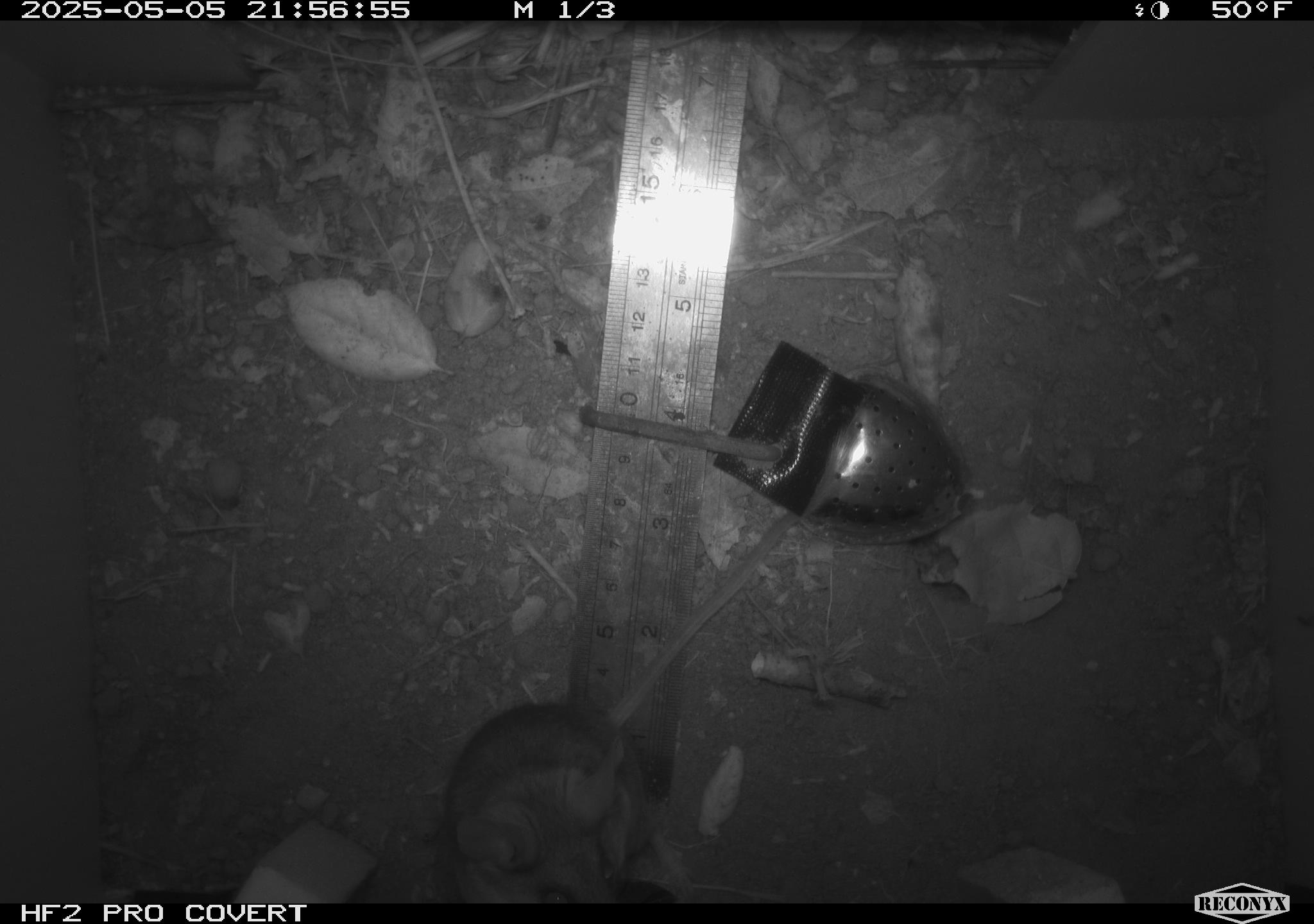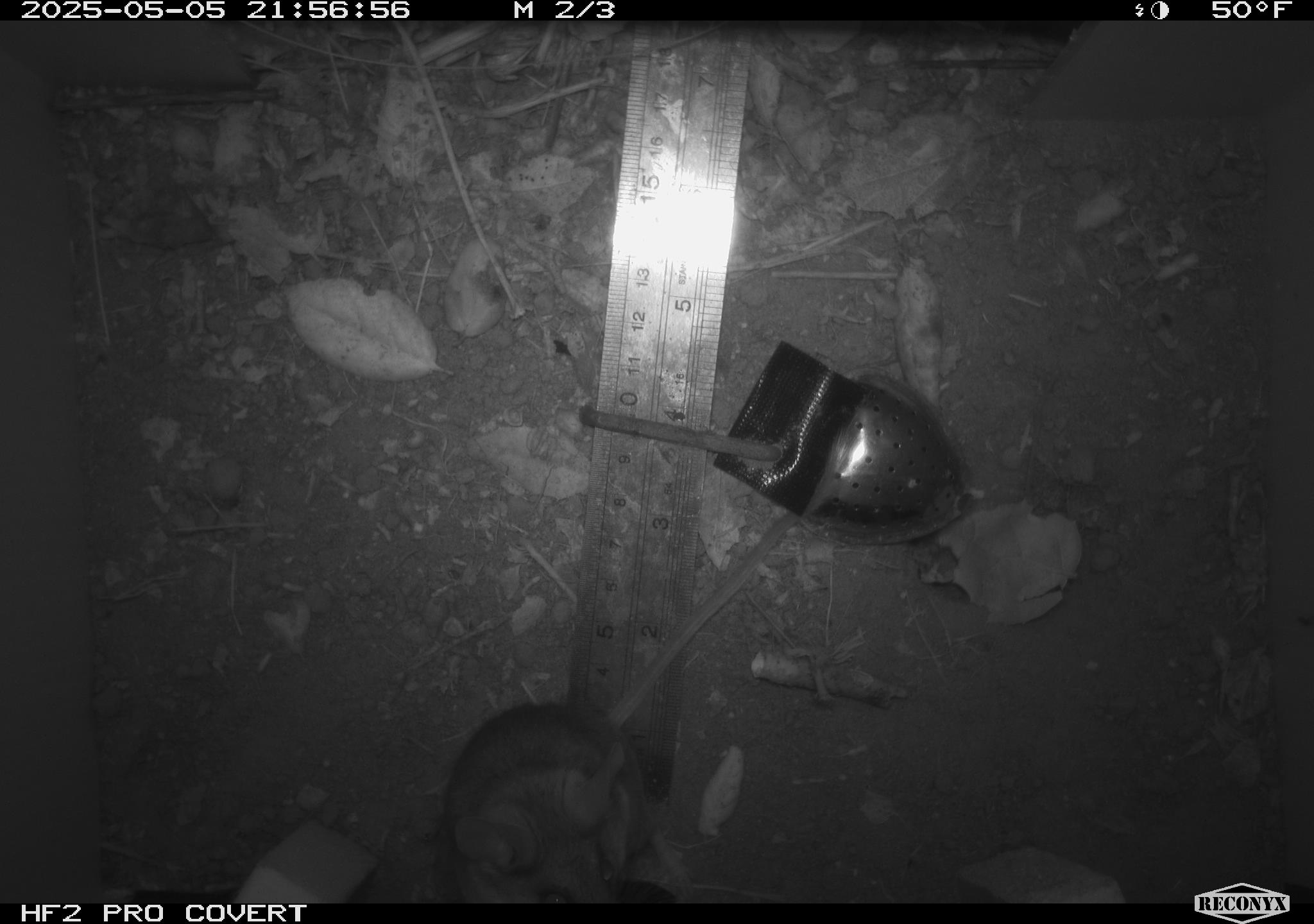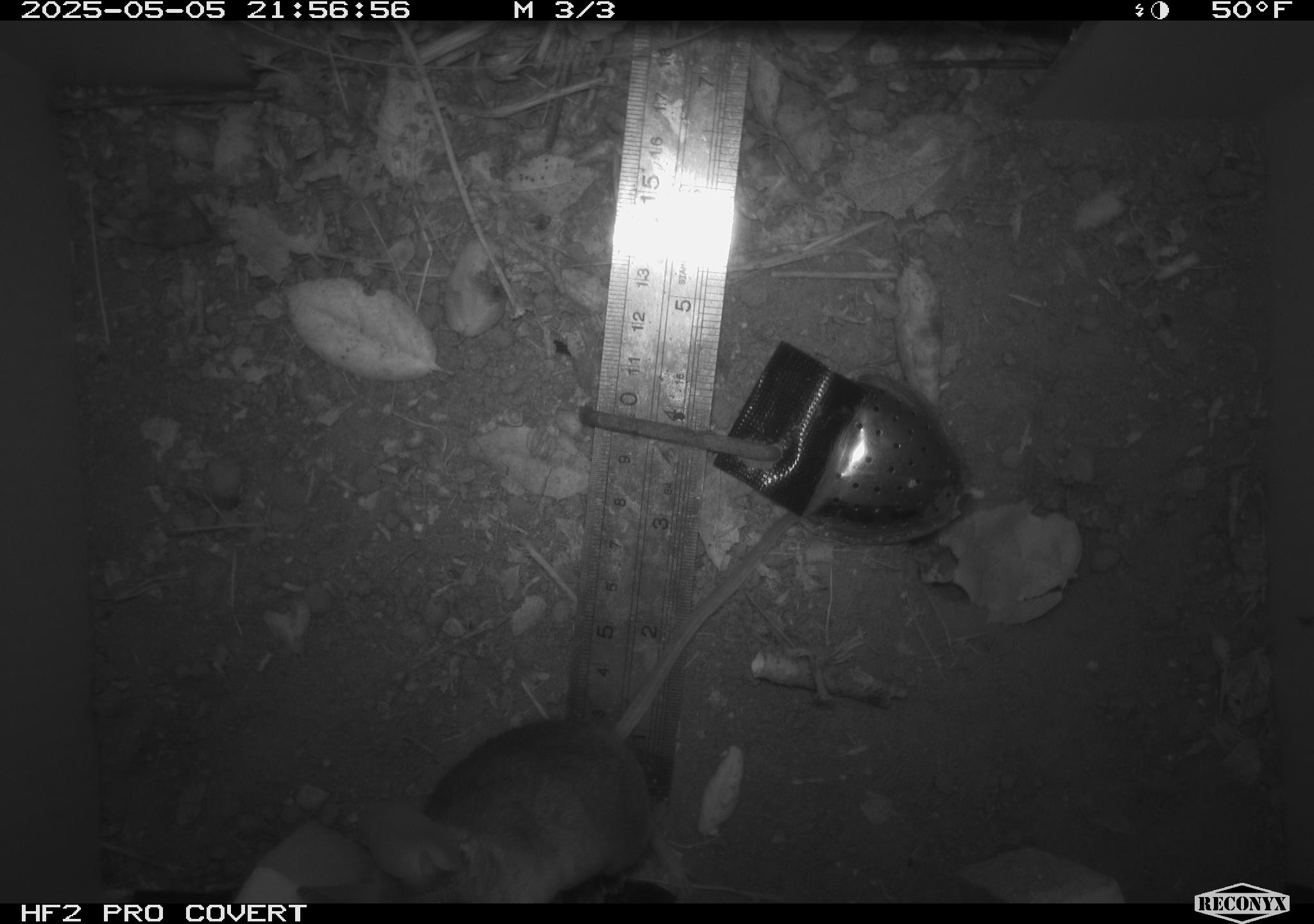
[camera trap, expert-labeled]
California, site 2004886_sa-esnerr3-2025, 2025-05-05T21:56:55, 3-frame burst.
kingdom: Animalia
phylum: Chordata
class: Mammalia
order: Rodentia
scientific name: Rodentia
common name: rodent